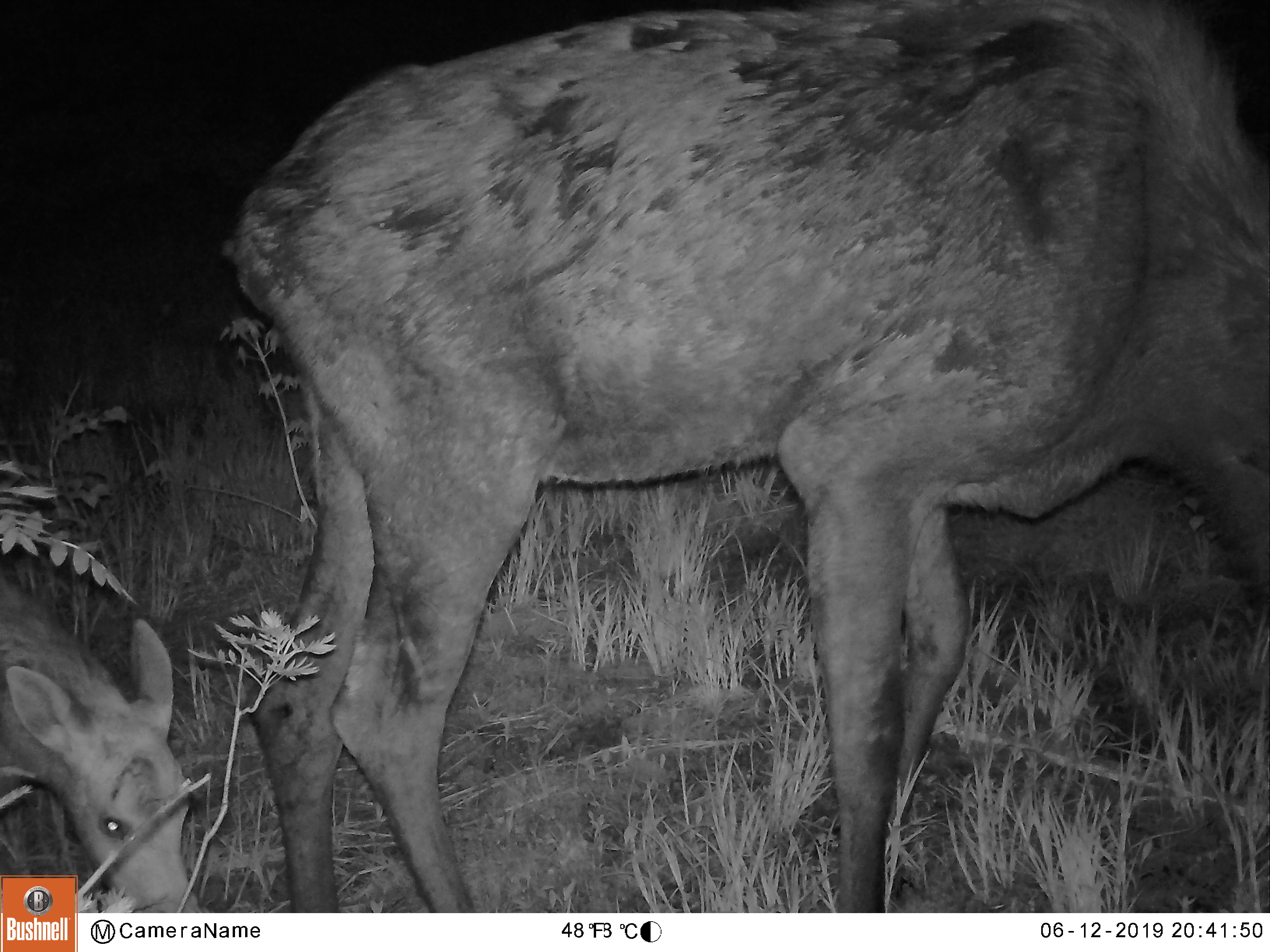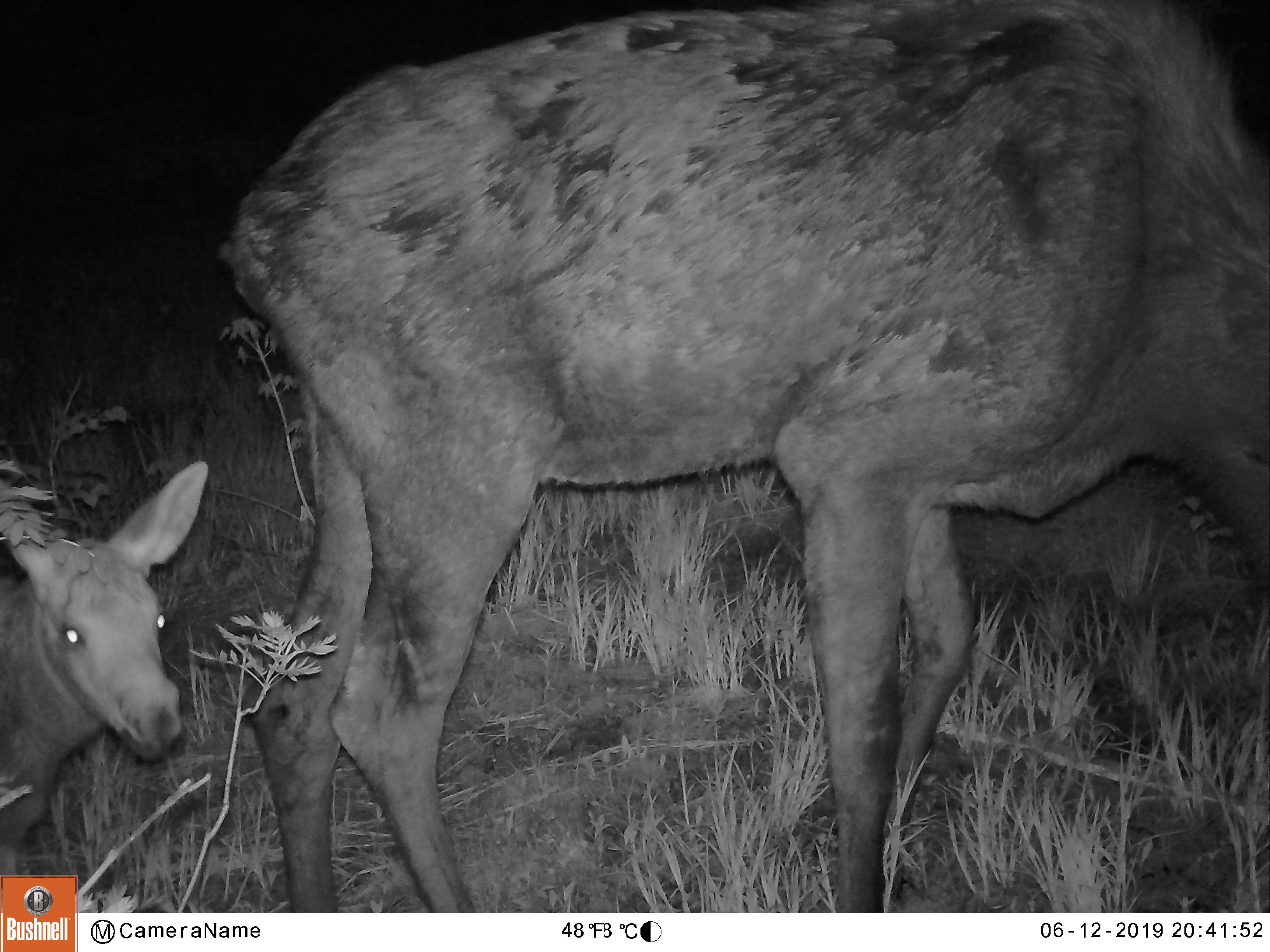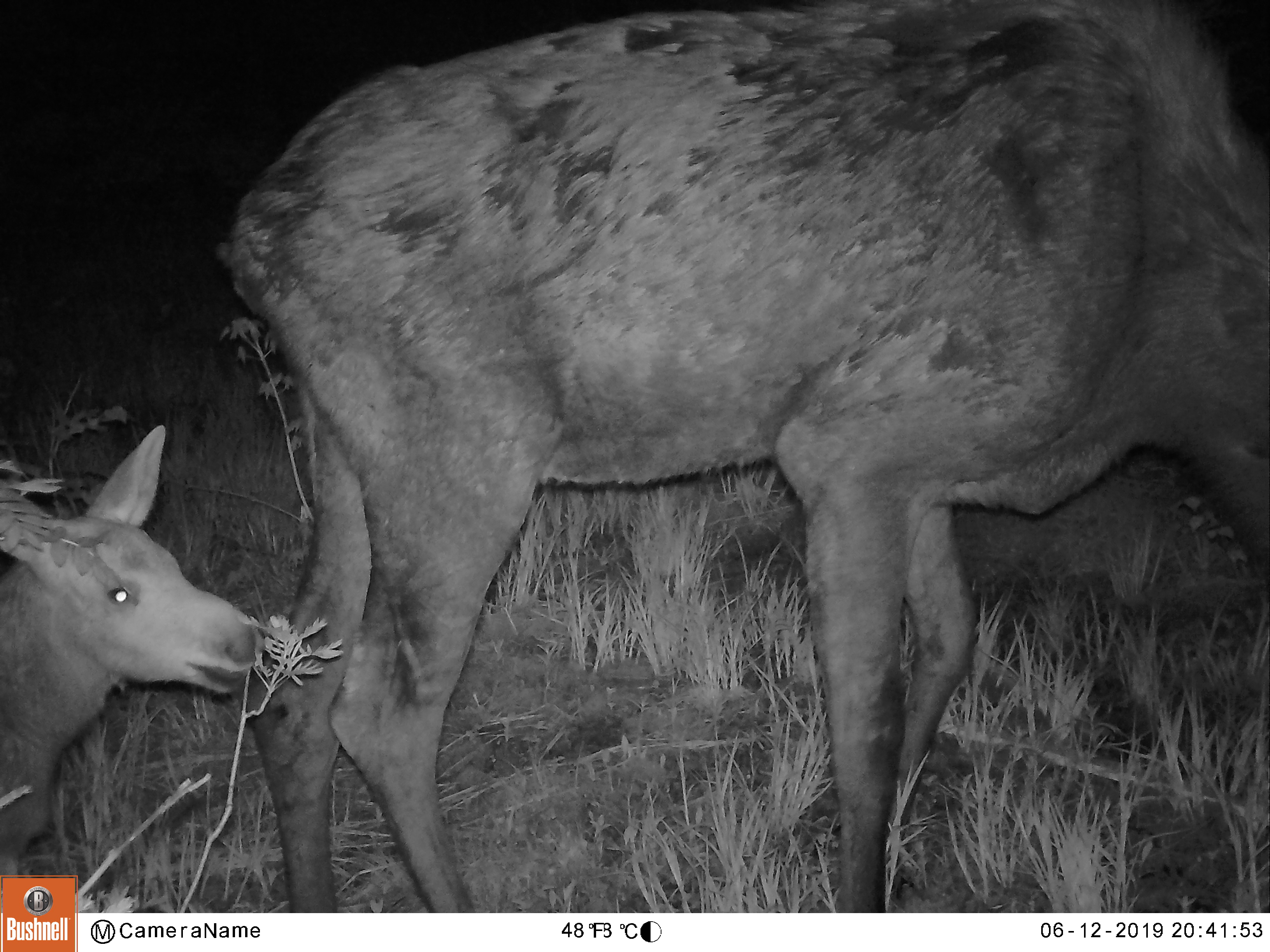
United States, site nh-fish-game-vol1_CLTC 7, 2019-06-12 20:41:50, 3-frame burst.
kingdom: Animalia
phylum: Chordata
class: Mammalia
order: Artiodactyla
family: Cervidae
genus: Alces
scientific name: Alces alces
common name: moose